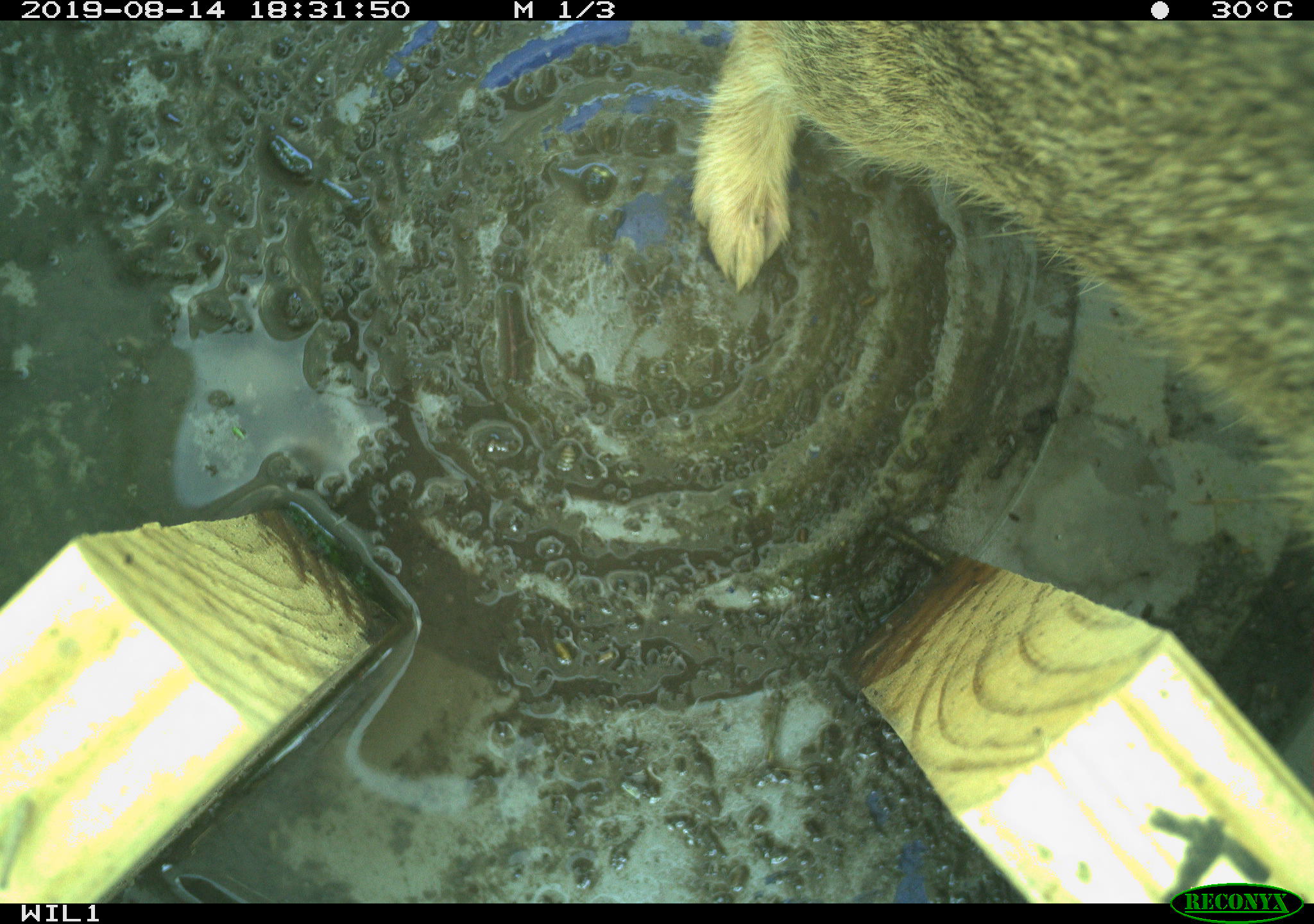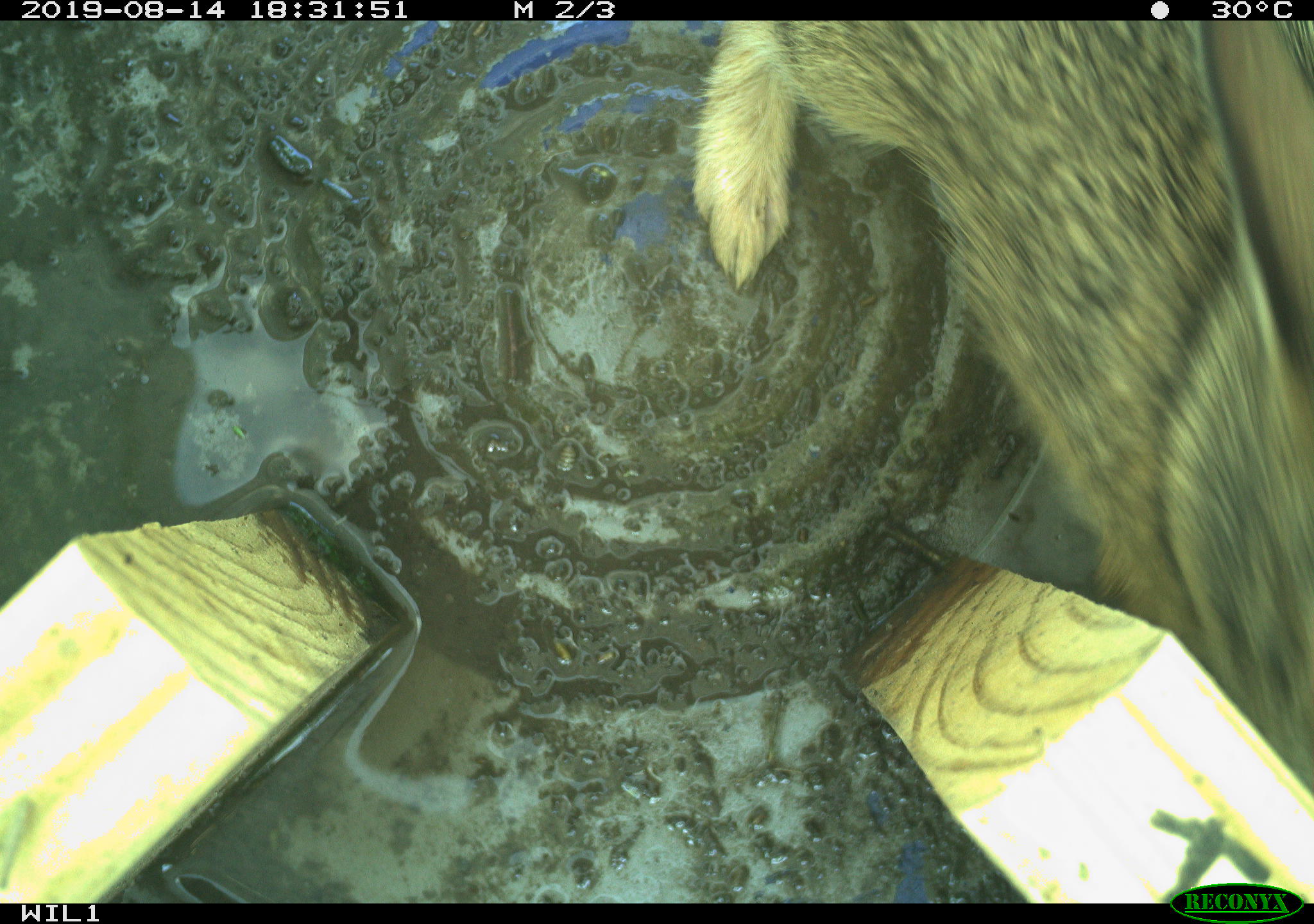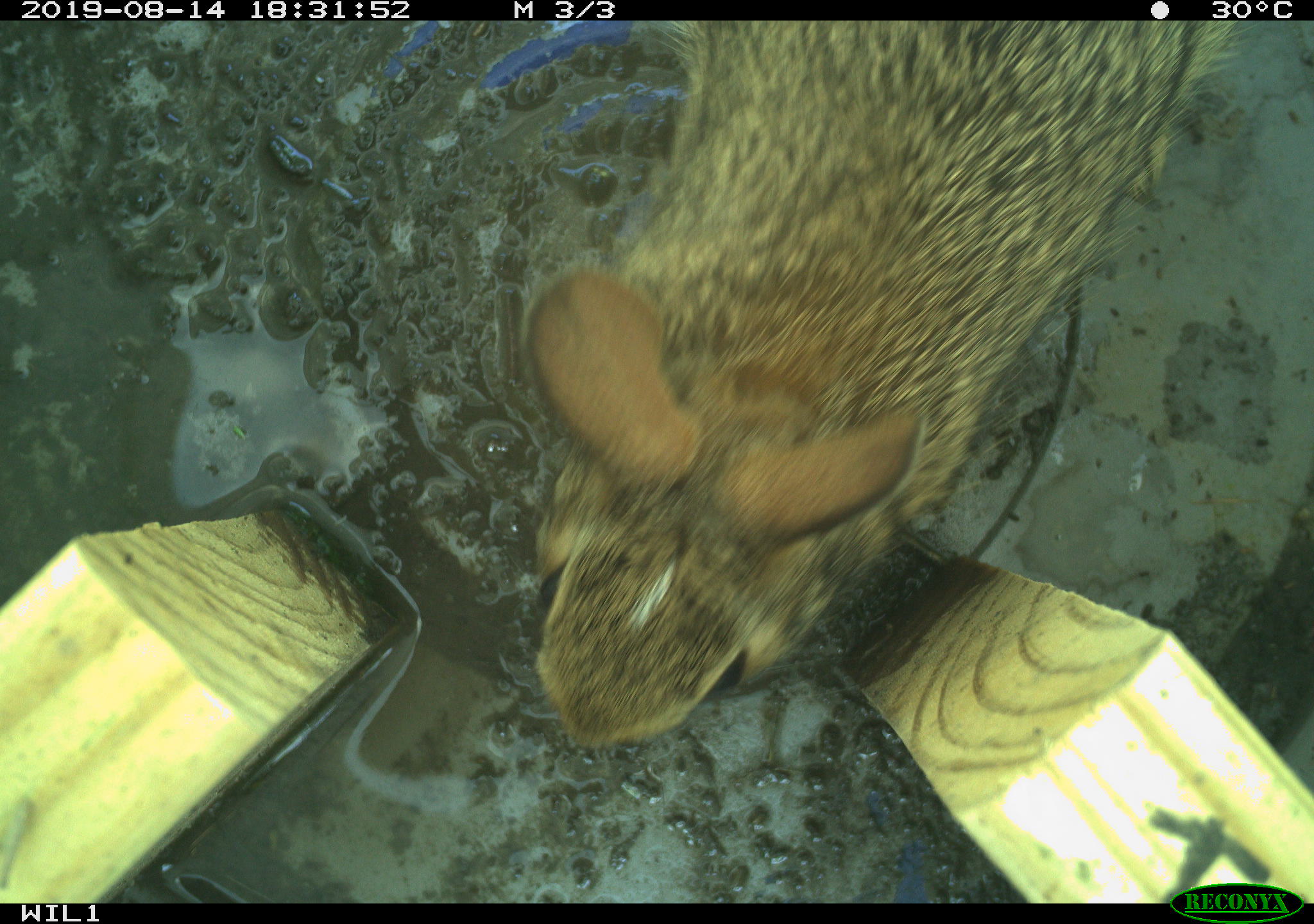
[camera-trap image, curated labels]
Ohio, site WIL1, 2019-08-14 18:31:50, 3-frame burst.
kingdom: Animalia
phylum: Chordata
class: Mammalia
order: Lagomorpha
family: Leporidae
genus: Sylvilagus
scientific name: Sylvilagus floridanus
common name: eastern cottontail